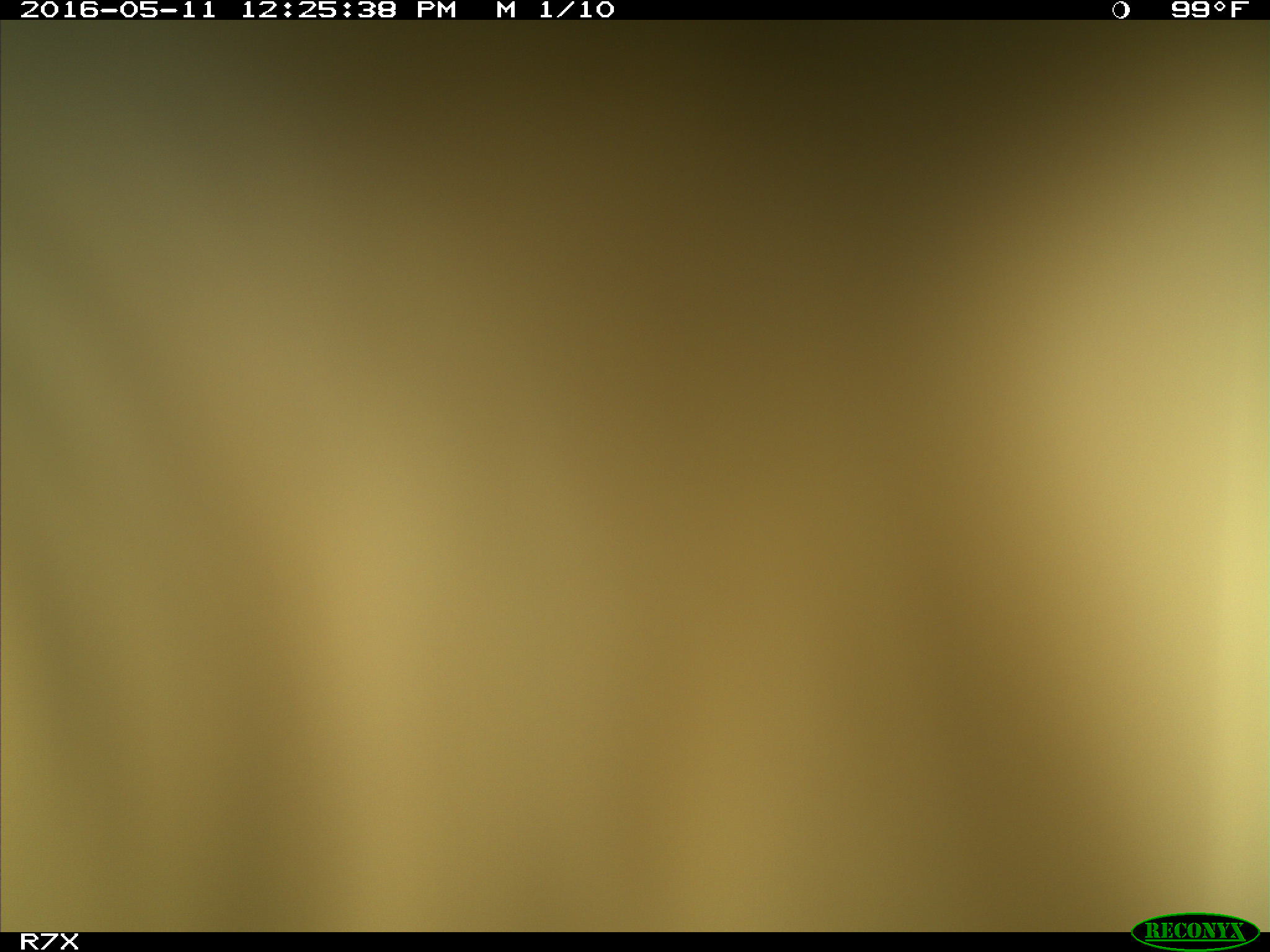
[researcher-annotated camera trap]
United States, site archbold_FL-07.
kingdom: Animalia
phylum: Chordata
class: Mammalia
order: Artiodactyla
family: Bovidae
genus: Bos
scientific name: Bos taurus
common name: domestic cow